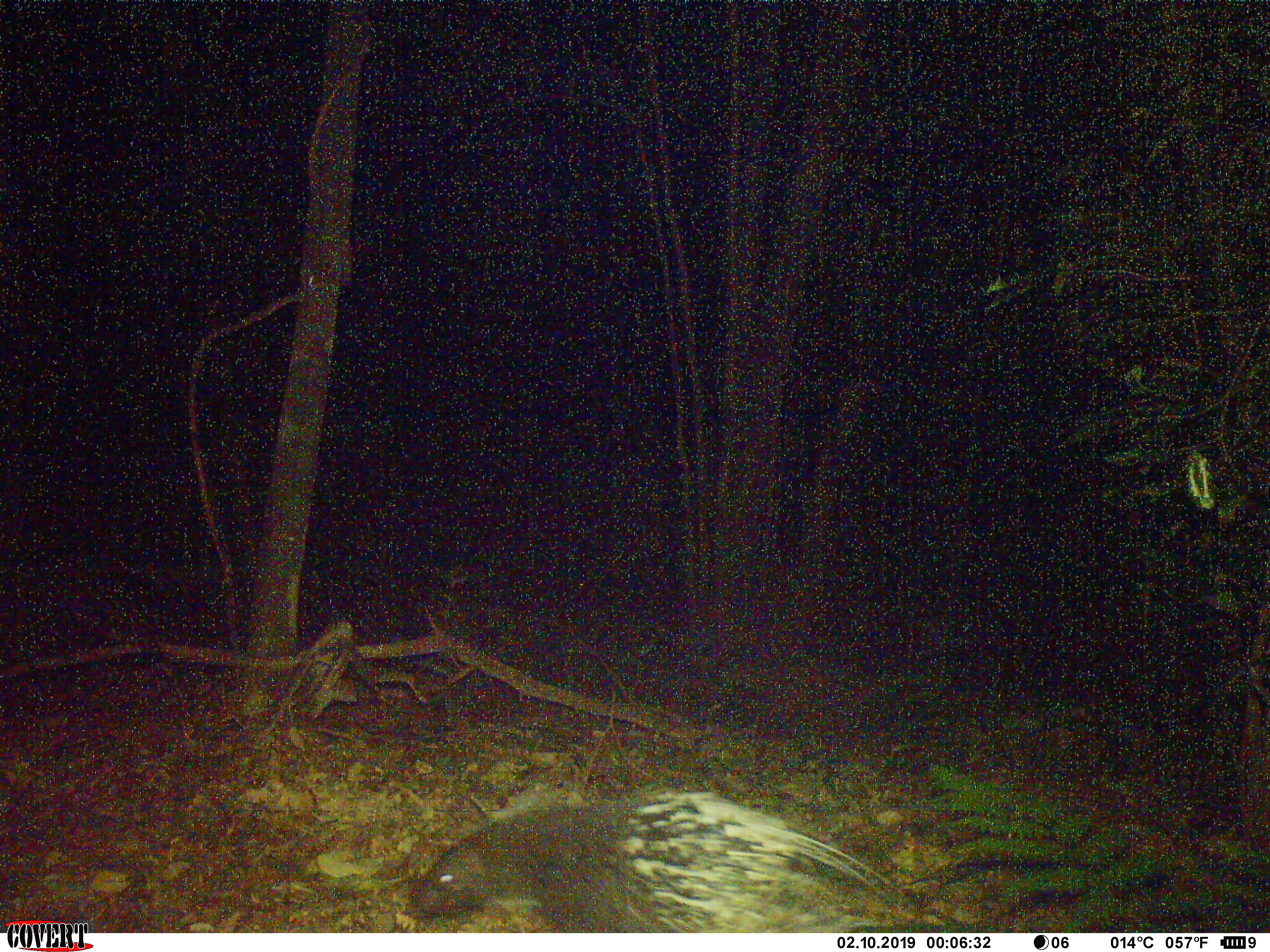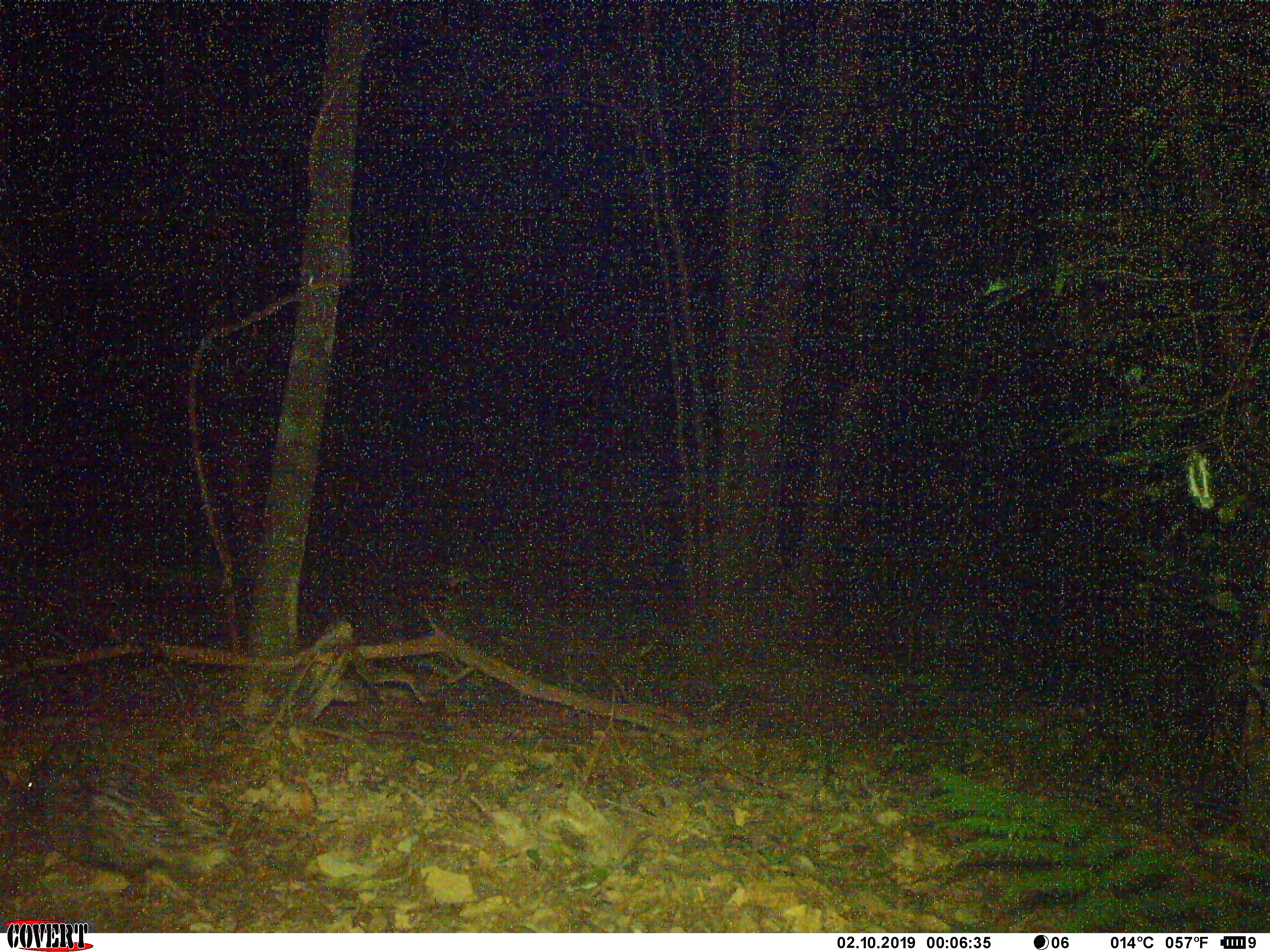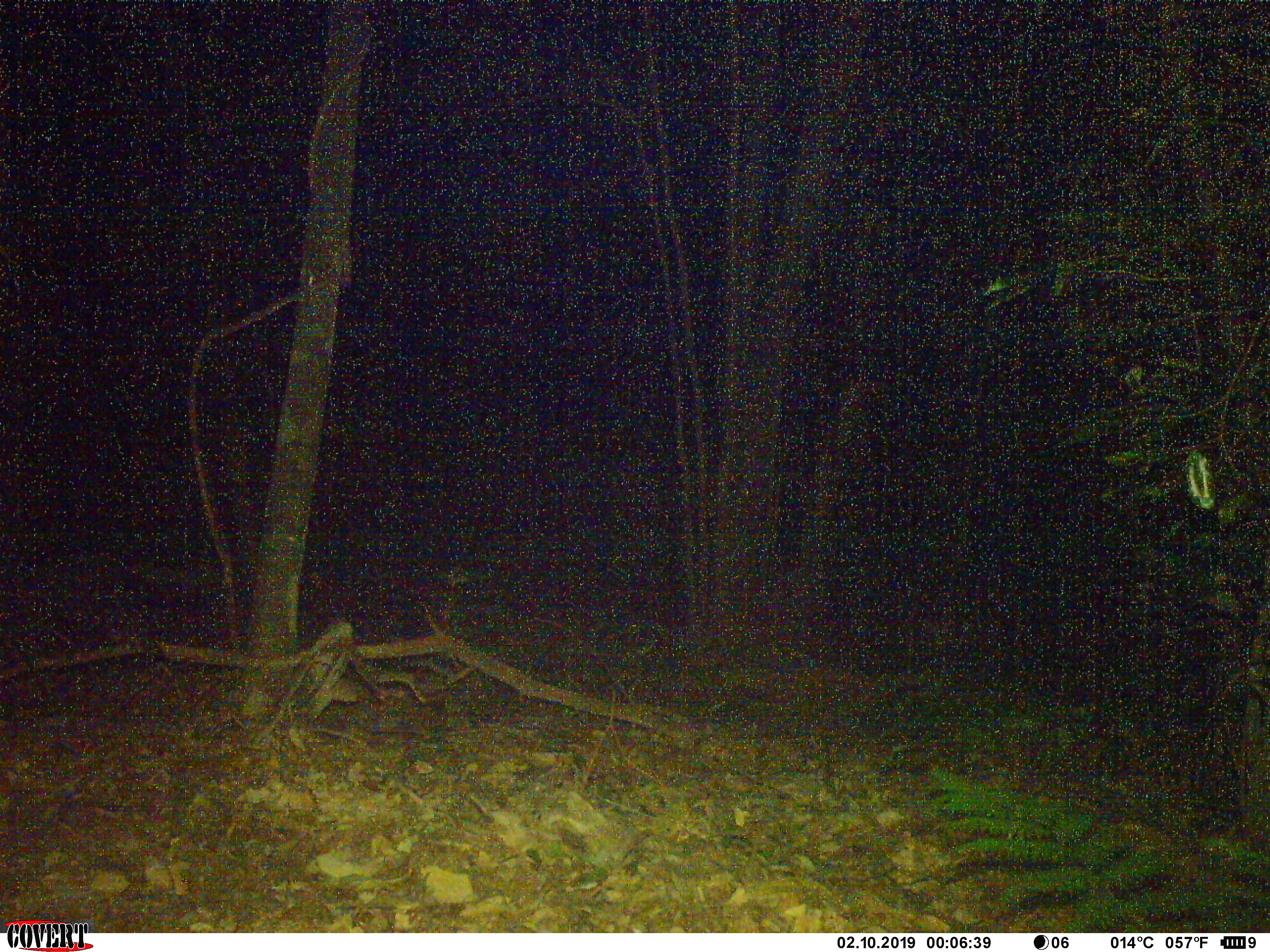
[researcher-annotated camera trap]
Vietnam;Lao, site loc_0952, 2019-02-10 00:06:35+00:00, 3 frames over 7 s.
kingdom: Animalia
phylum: Chordata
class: Mammalia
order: Rodentia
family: Hystricidae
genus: Hystrix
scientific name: Hystrix brachyura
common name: malayan porcupine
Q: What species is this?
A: Malayan porcupine (Hystrix brachyura).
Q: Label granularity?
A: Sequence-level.